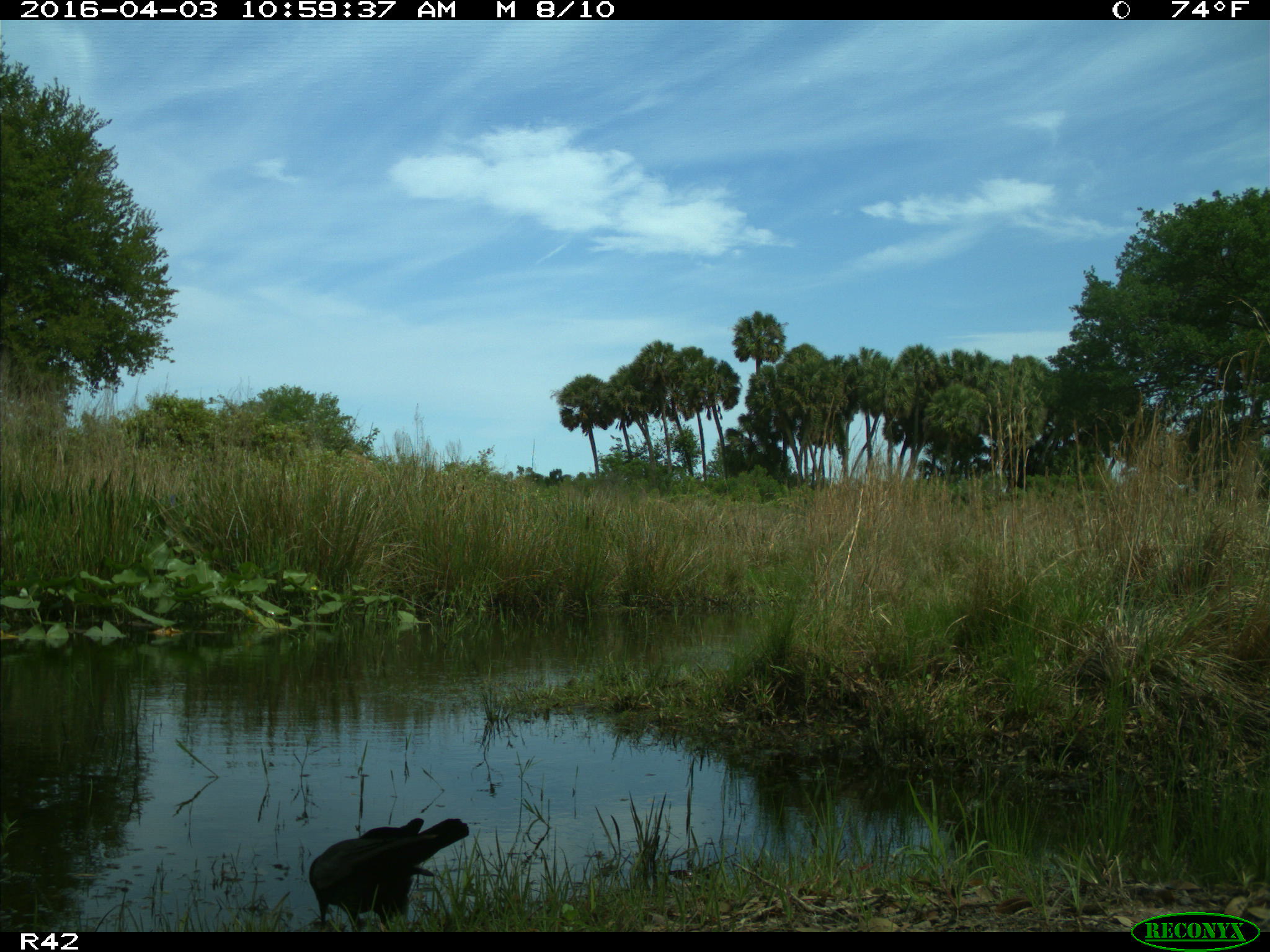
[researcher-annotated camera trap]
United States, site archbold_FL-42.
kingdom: Animalia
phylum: Chordata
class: Aves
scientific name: Aves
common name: birds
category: unidentified bird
Unidentified bird (birds) (Aves).